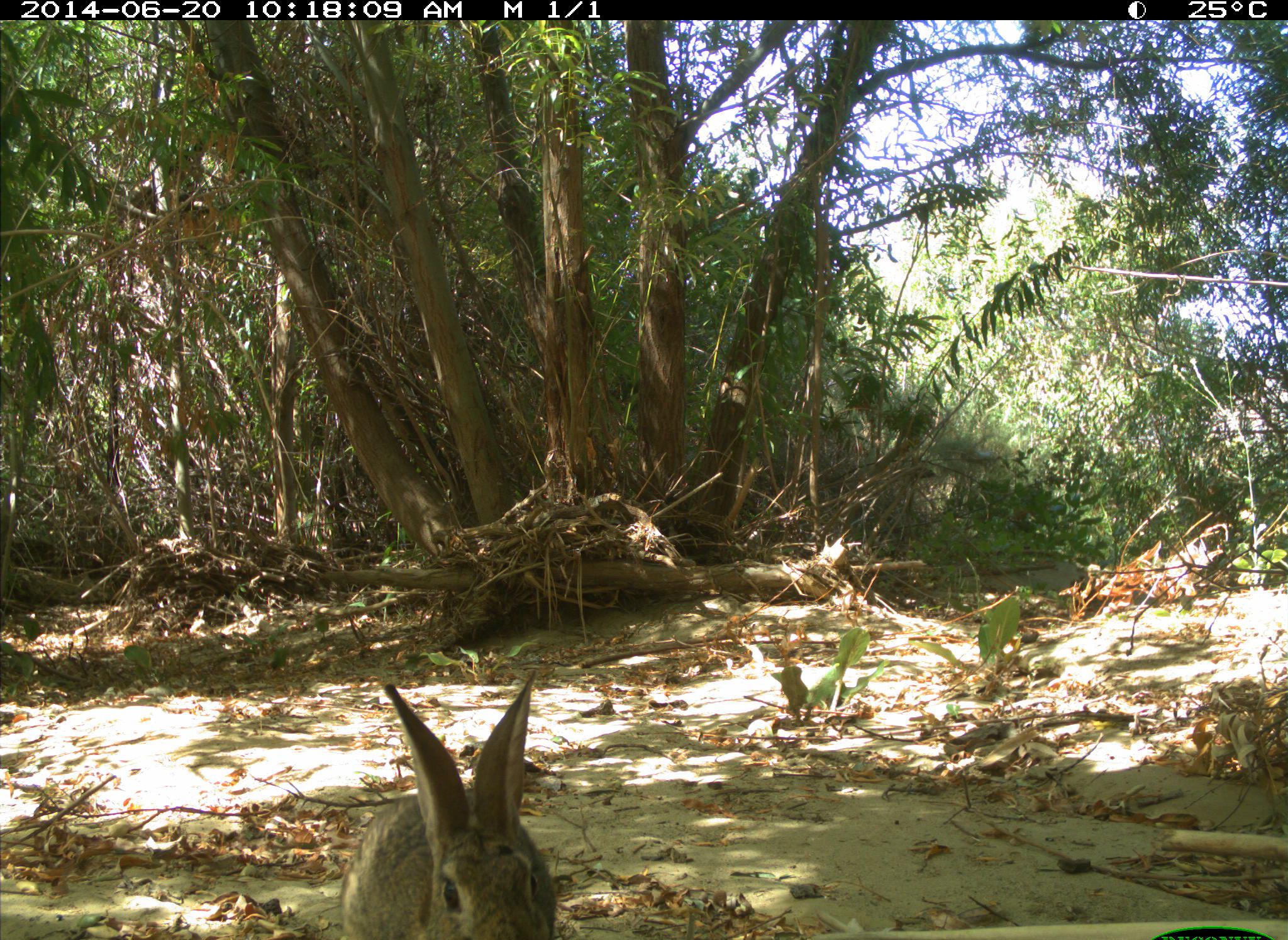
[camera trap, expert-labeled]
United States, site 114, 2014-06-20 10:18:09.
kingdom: Animalia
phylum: Chordata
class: Mammalia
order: Lagomorpha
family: Leporidae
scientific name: Leporidae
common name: rabbits and hares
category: rabbit